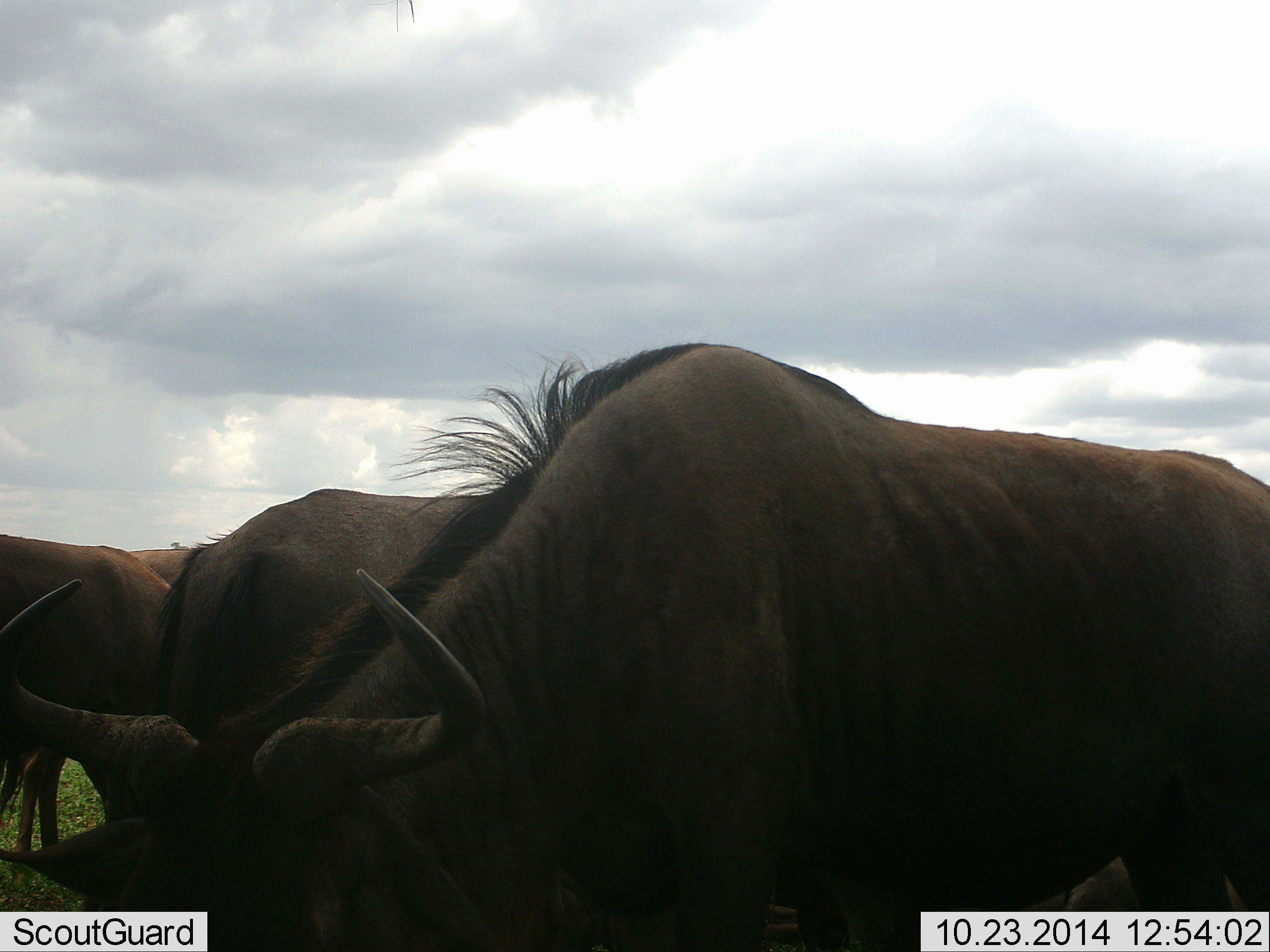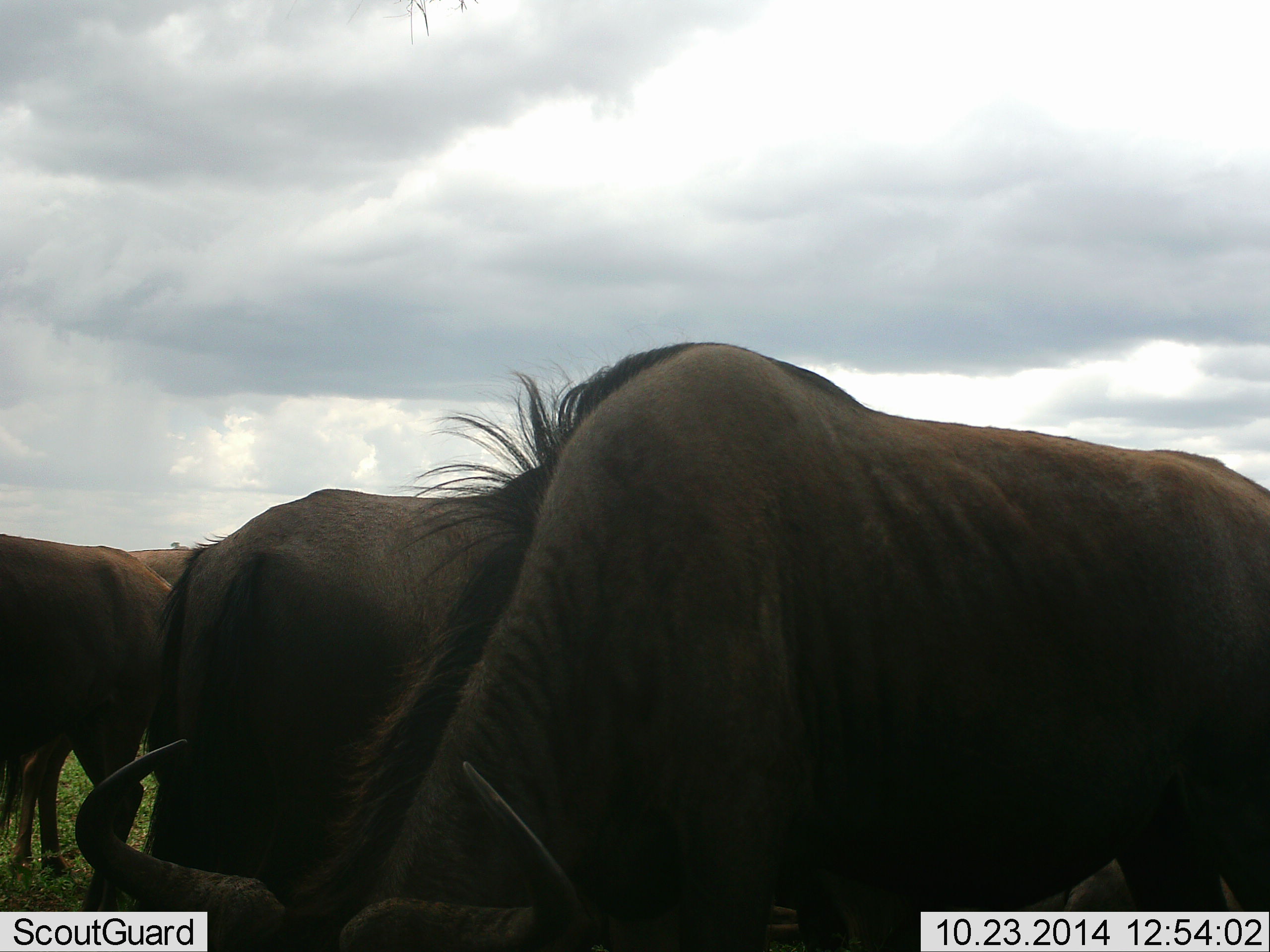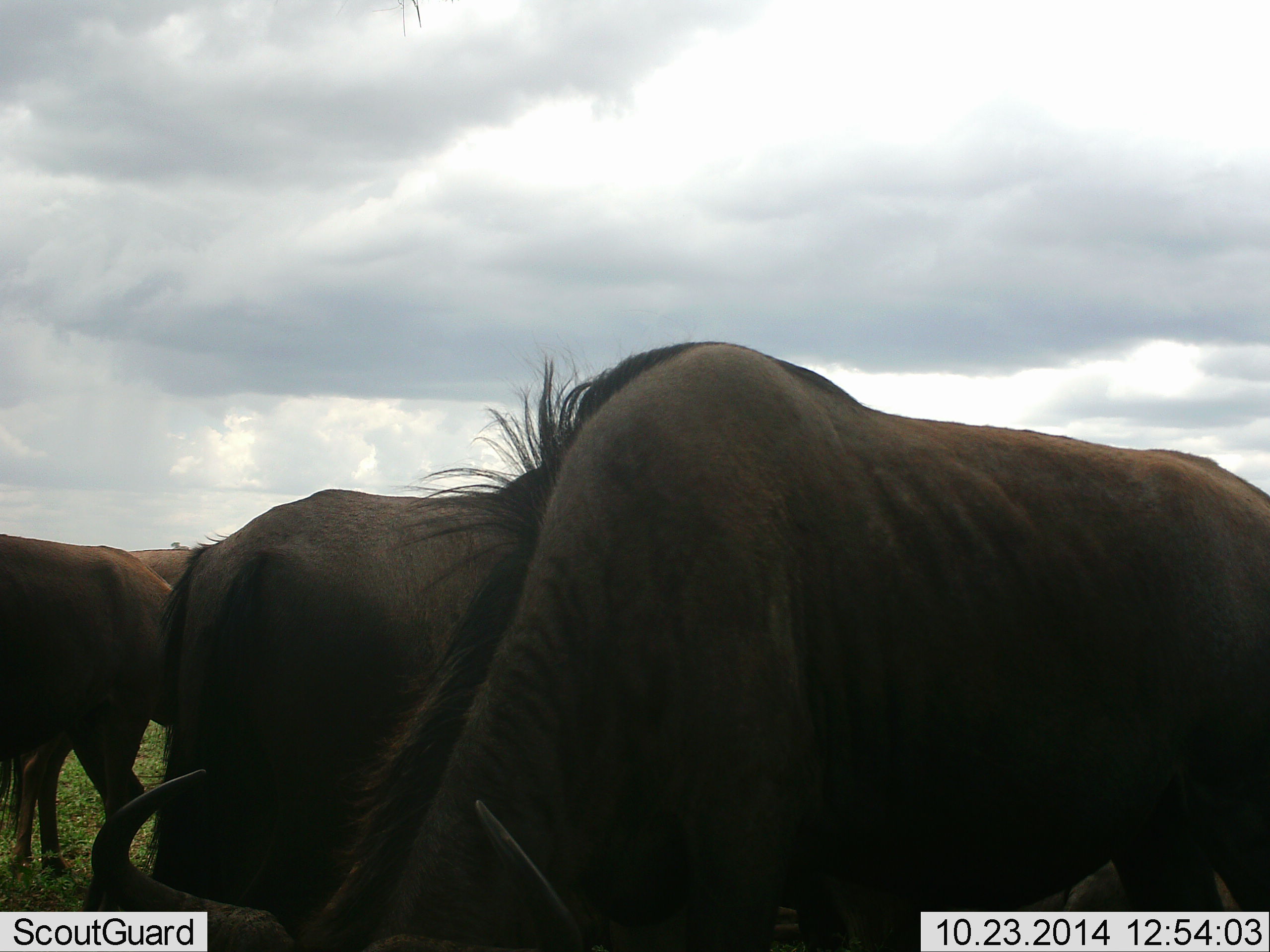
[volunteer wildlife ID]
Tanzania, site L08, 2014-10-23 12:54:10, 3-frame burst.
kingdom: Animalia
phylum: Chordata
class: Mammalia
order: Artiodactyla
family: Bovidae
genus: Connochaetes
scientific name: Connochaetes taurinus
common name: blue wildebeest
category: wildebeest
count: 4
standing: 40%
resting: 0%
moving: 0%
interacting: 0%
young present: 0%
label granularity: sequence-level